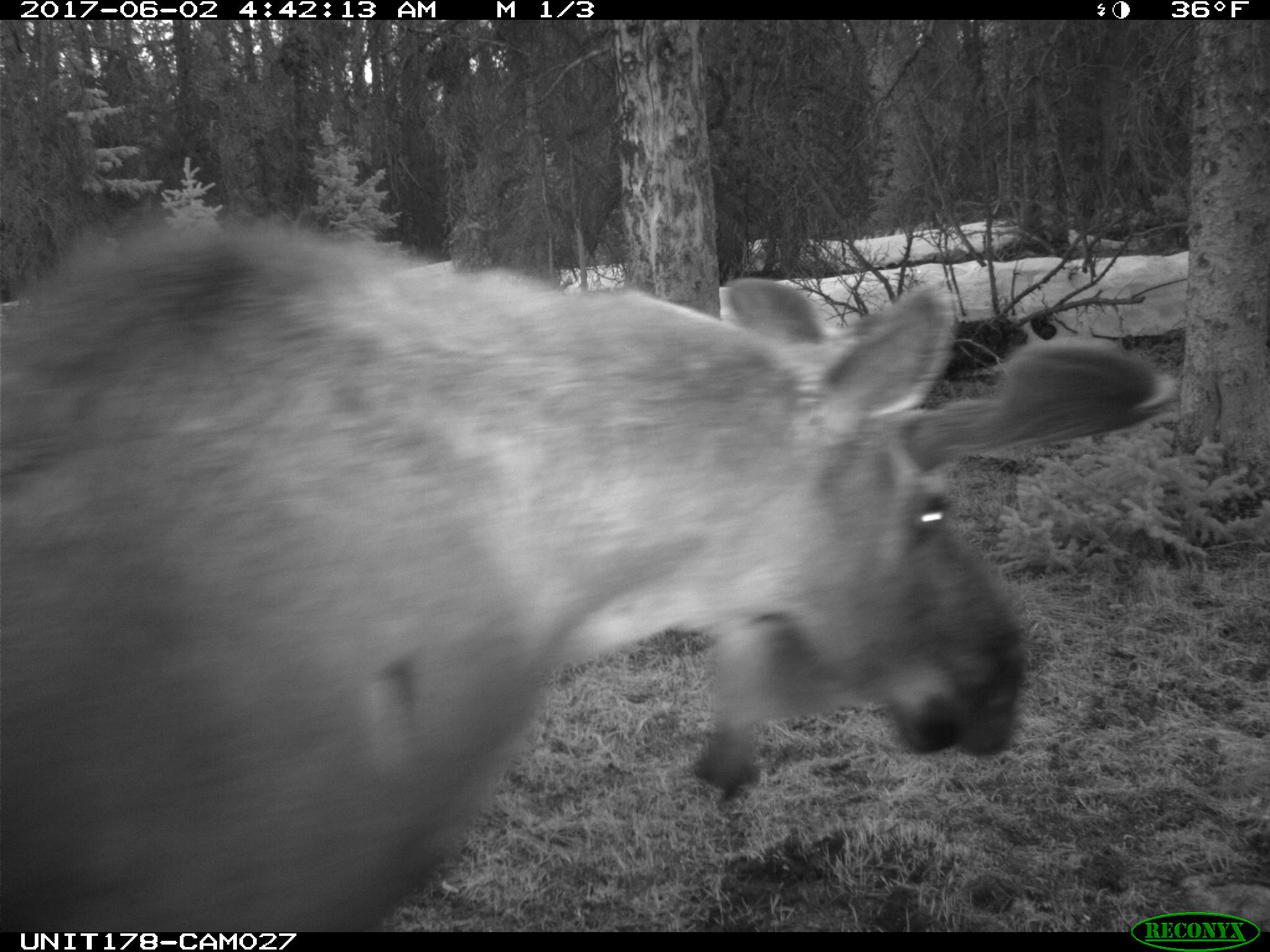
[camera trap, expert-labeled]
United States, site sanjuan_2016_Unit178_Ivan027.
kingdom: Animalia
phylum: Chordata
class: Mammalia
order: Artiodactyla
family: Cervidae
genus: Alces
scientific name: Alces alces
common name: moose